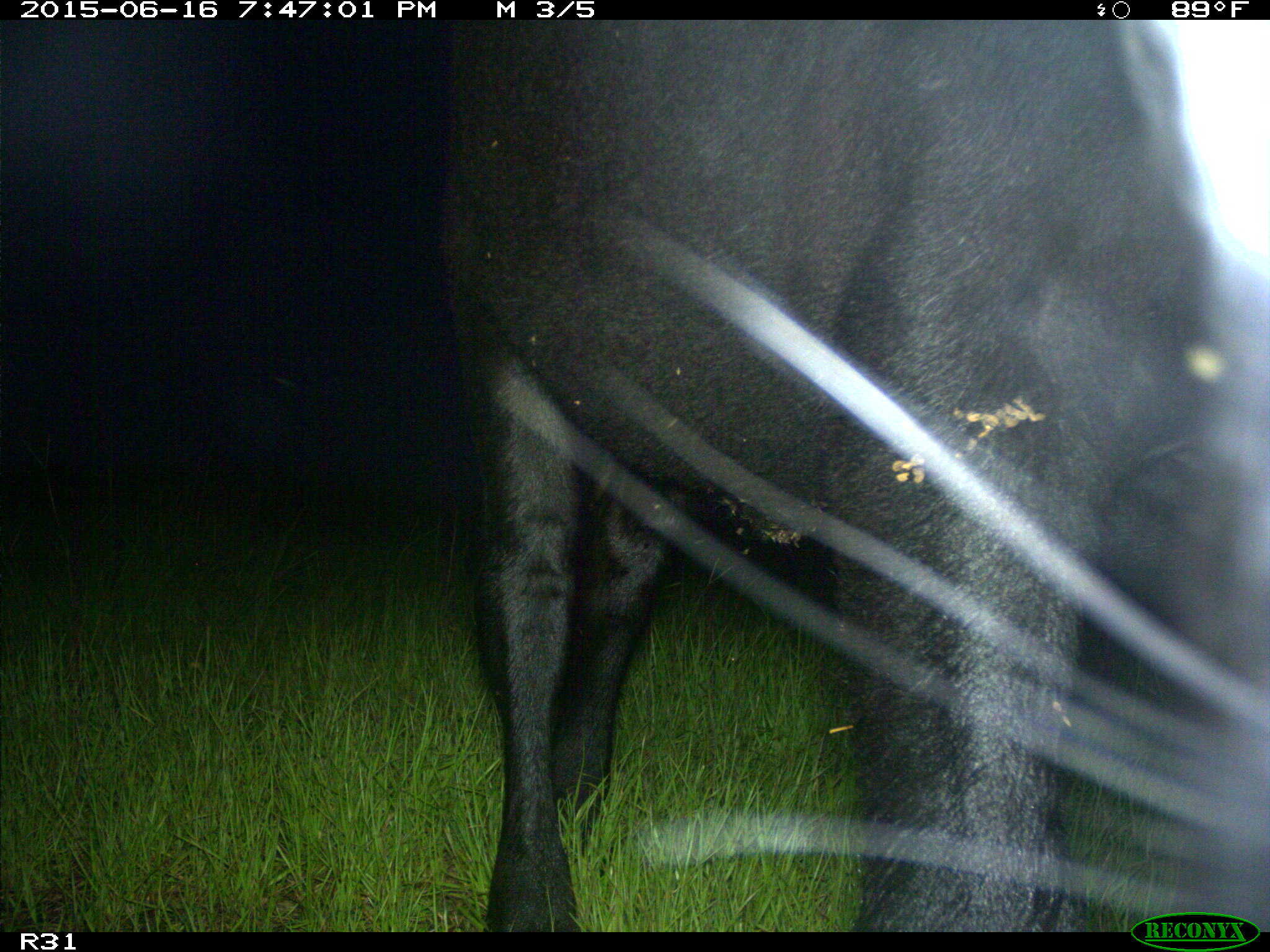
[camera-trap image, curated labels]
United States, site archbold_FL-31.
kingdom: Animalia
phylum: Chordata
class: Mammalia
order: Artiodactyla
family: Bovidae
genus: Bos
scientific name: Bos taurus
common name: domestic cow